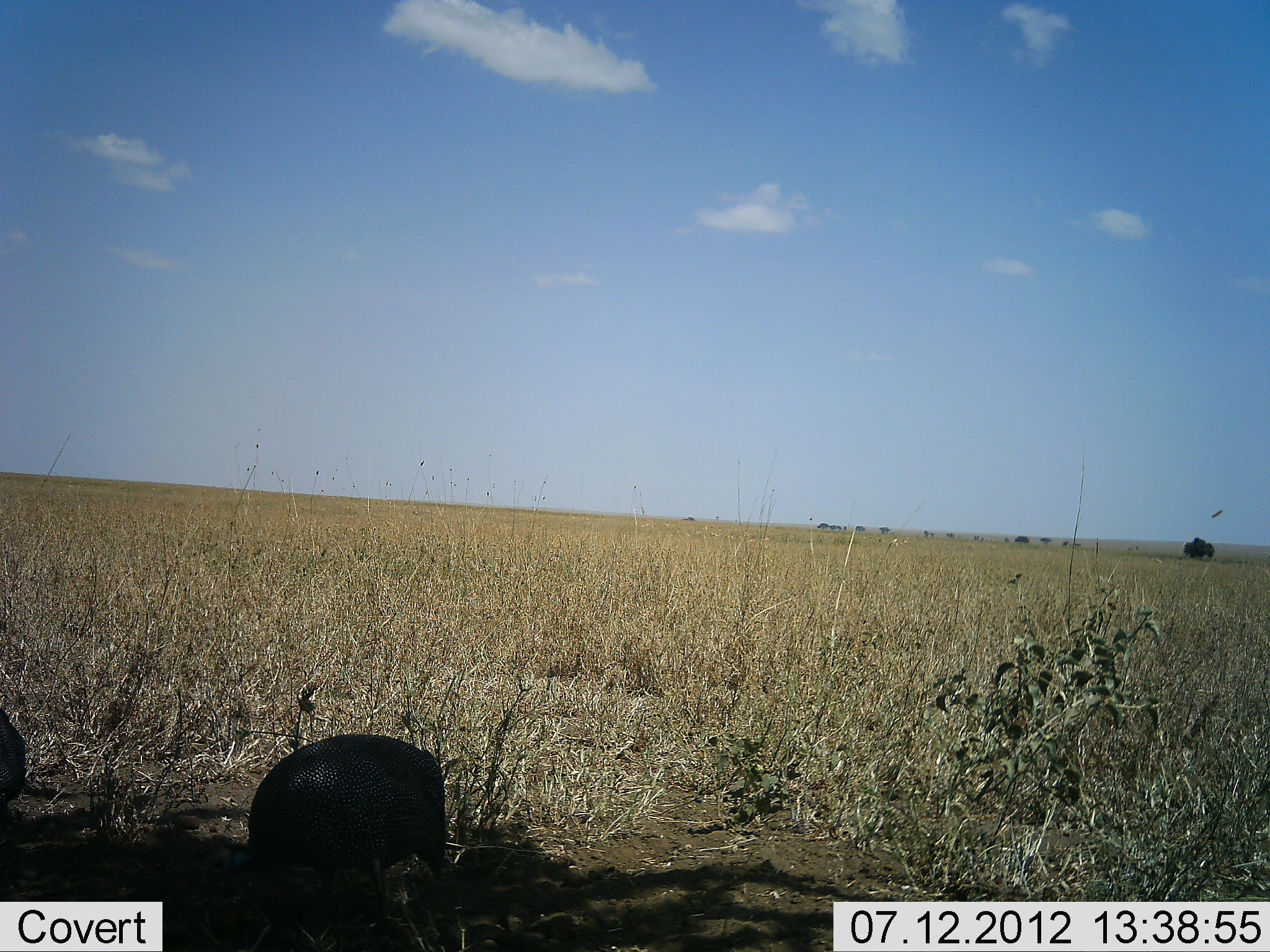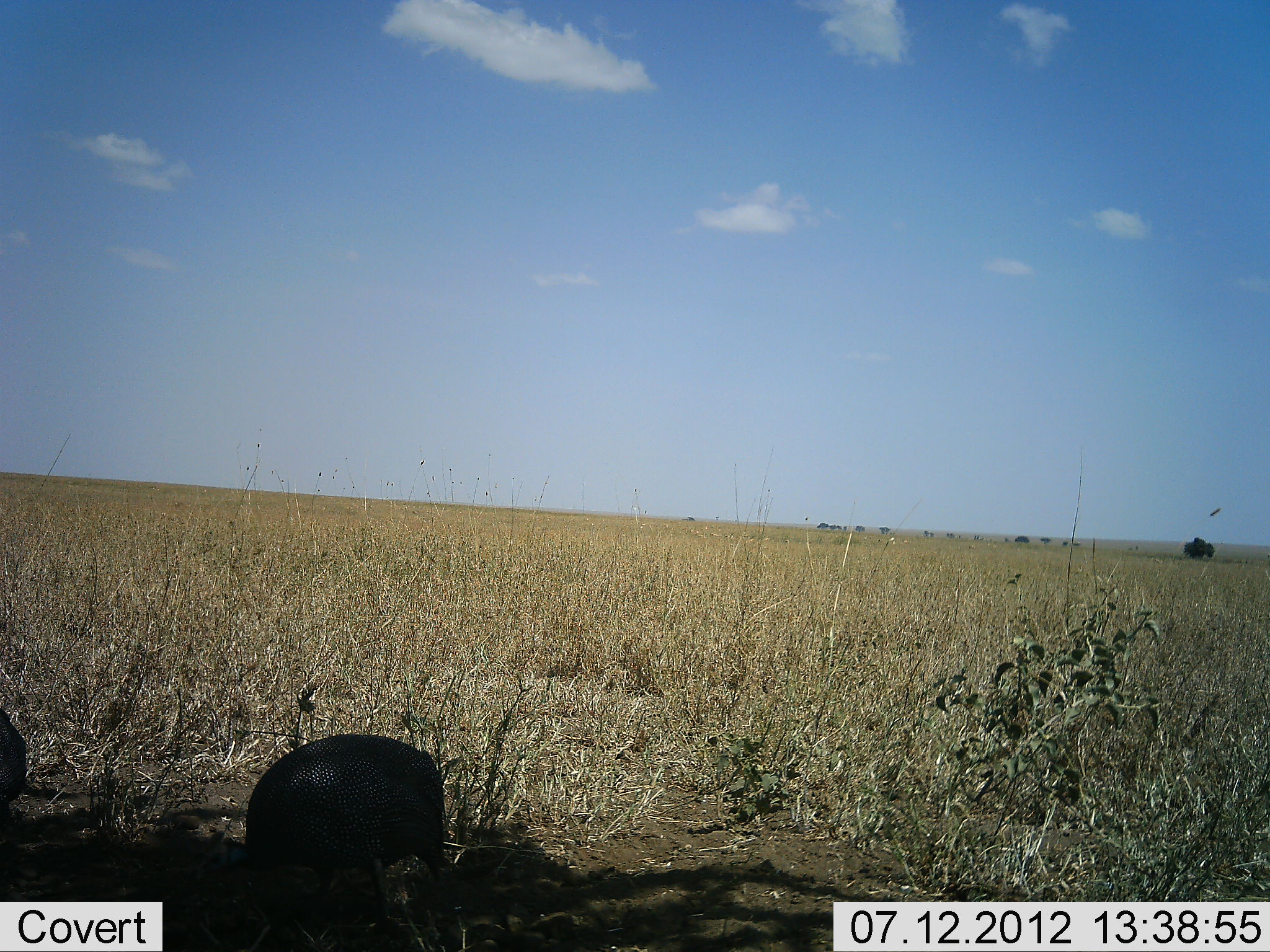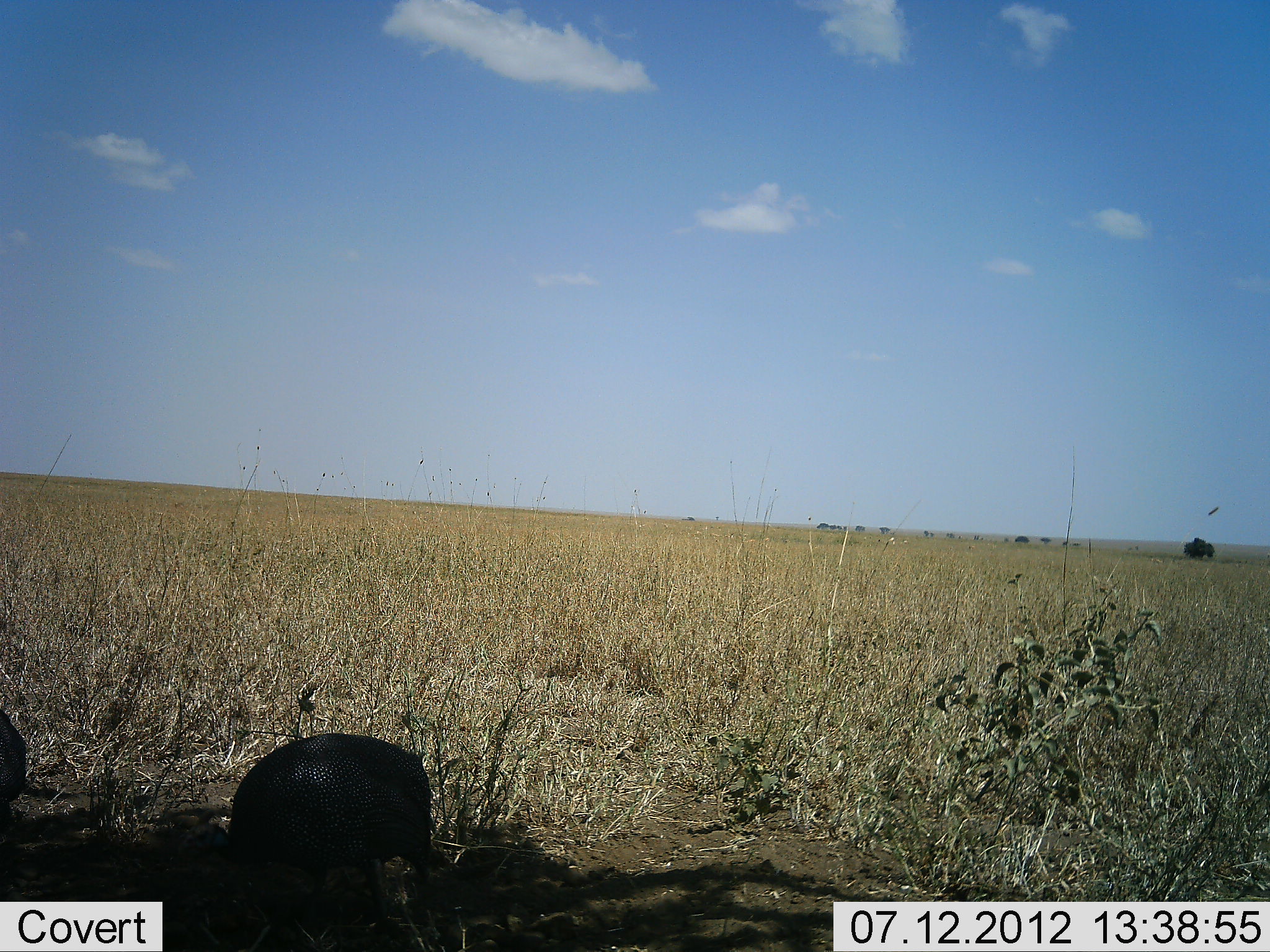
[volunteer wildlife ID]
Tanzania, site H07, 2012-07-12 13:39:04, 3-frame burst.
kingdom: Animalia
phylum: Chordata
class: Aves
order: Galliformes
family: Numididae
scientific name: Numididae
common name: guinea fowl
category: guineafowl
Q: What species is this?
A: Guineafowl (guinea fowl) (Numididae).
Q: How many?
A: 2.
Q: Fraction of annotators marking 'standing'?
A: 30%.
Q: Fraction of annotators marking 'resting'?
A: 0%.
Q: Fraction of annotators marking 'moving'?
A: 10%.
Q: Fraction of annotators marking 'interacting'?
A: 0%.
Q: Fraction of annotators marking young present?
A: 0%.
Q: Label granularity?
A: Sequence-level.